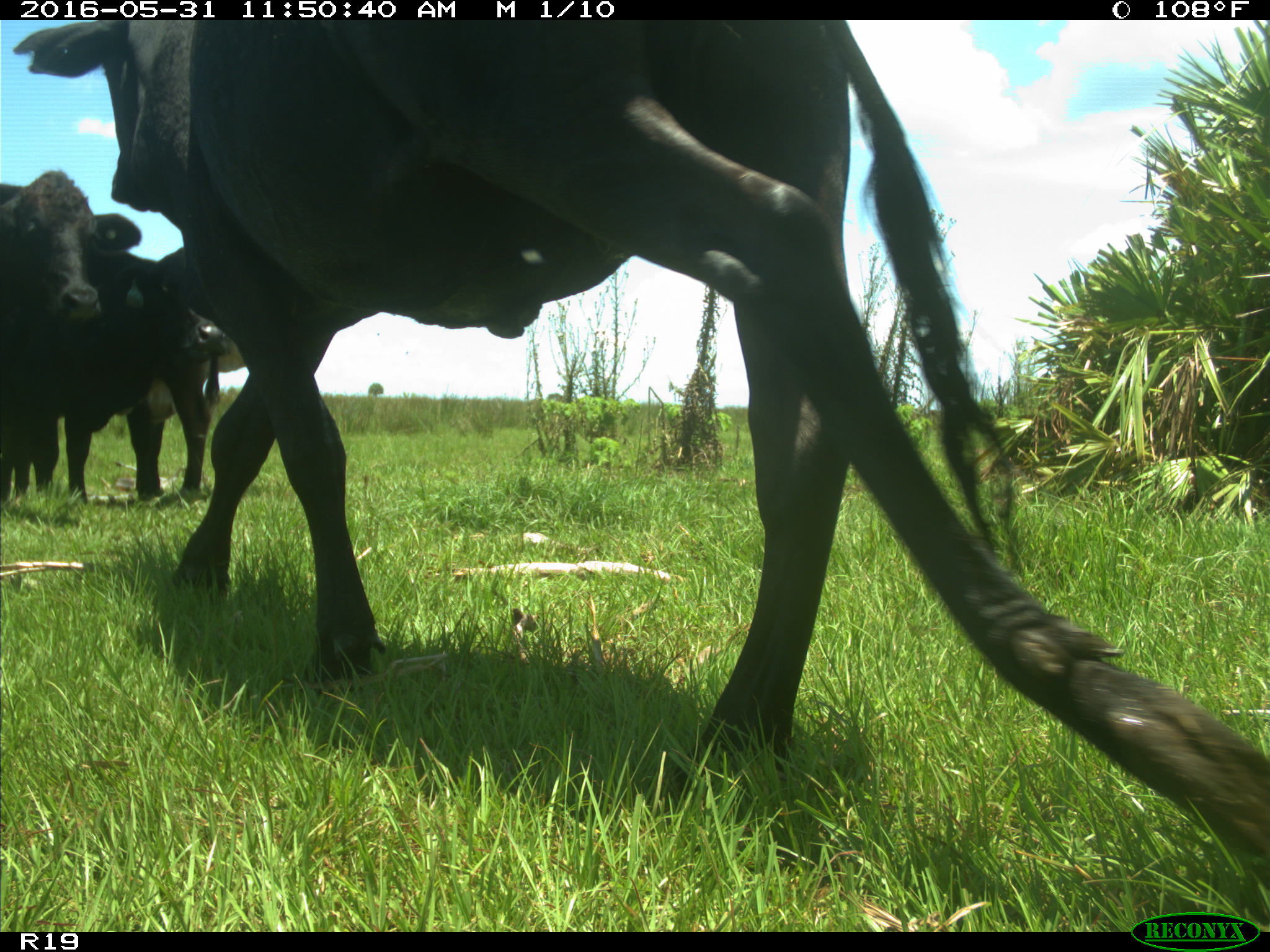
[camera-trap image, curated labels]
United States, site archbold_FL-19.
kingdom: Animalia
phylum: Chordata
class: Mammalia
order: Artiodactyla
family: Bovidae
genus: Bos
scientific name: Bos taurus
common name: domestic cow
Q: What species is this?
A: Bos taurus (domestic cow).